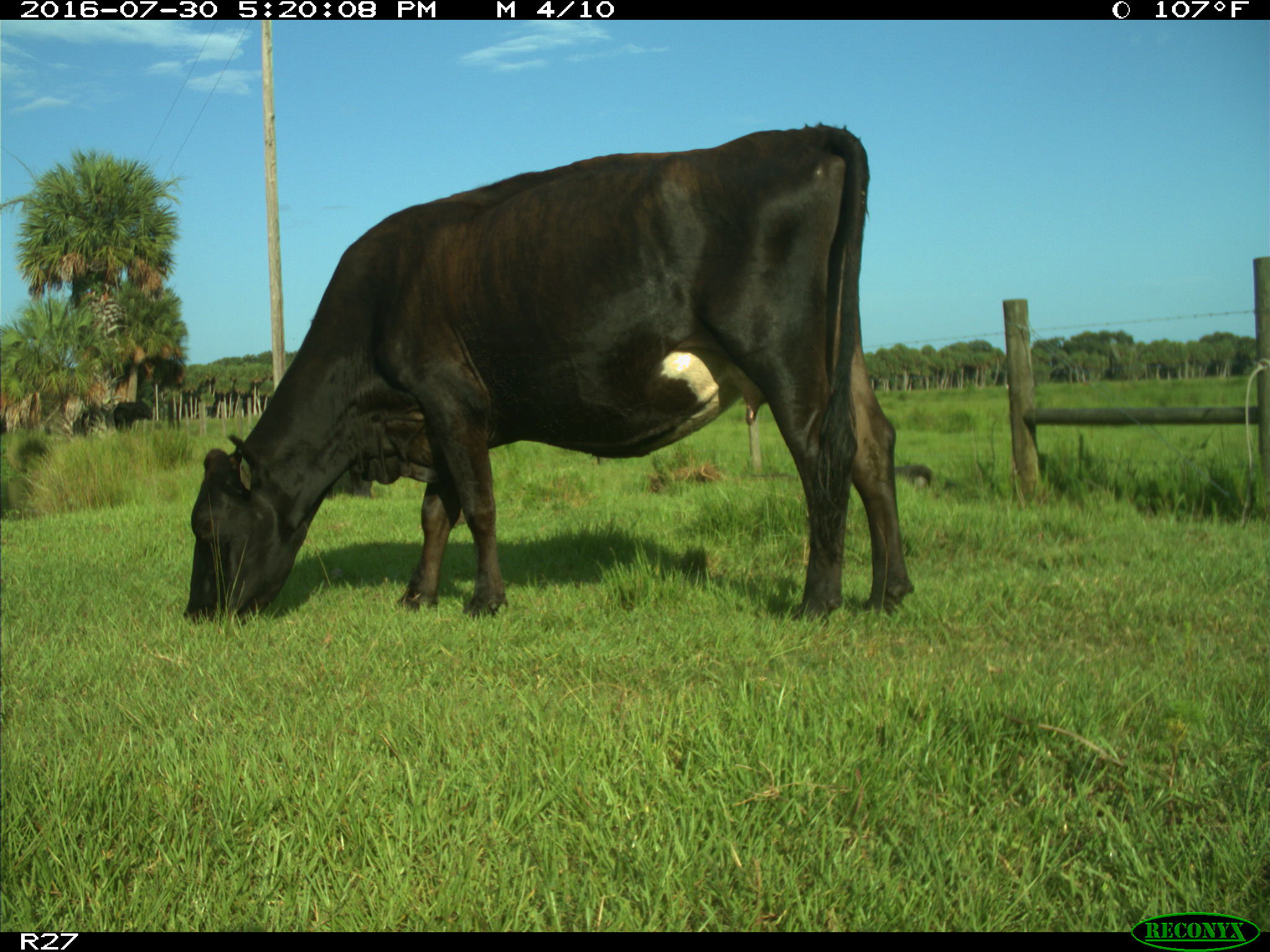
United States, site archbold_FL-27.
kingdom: Animalia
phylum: Chordata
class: Mammalia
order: Artiodactyla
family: Bovidae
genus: Bos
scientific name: Bos taurus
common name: domestic cow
Bos taurus (domestic cow).